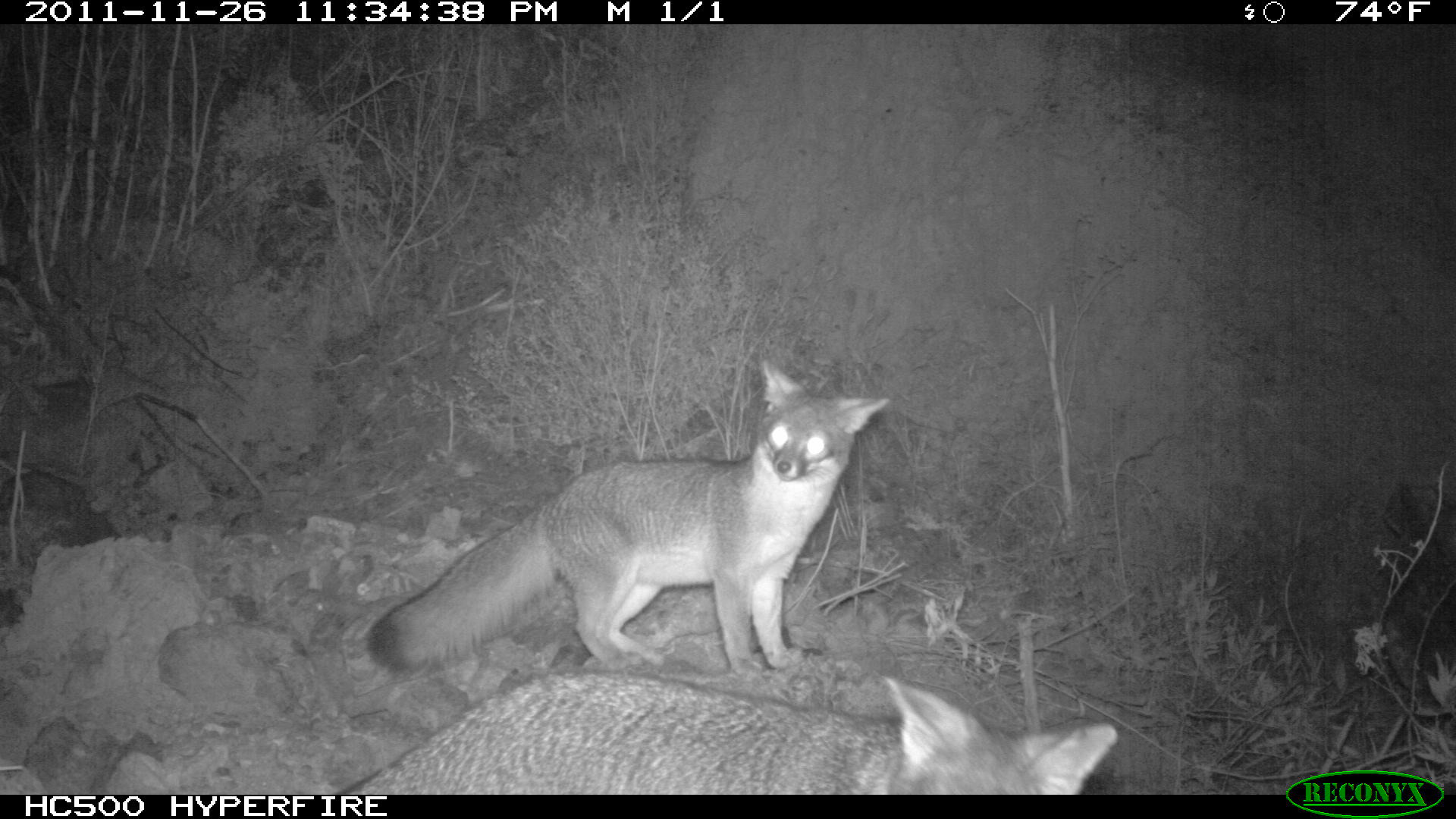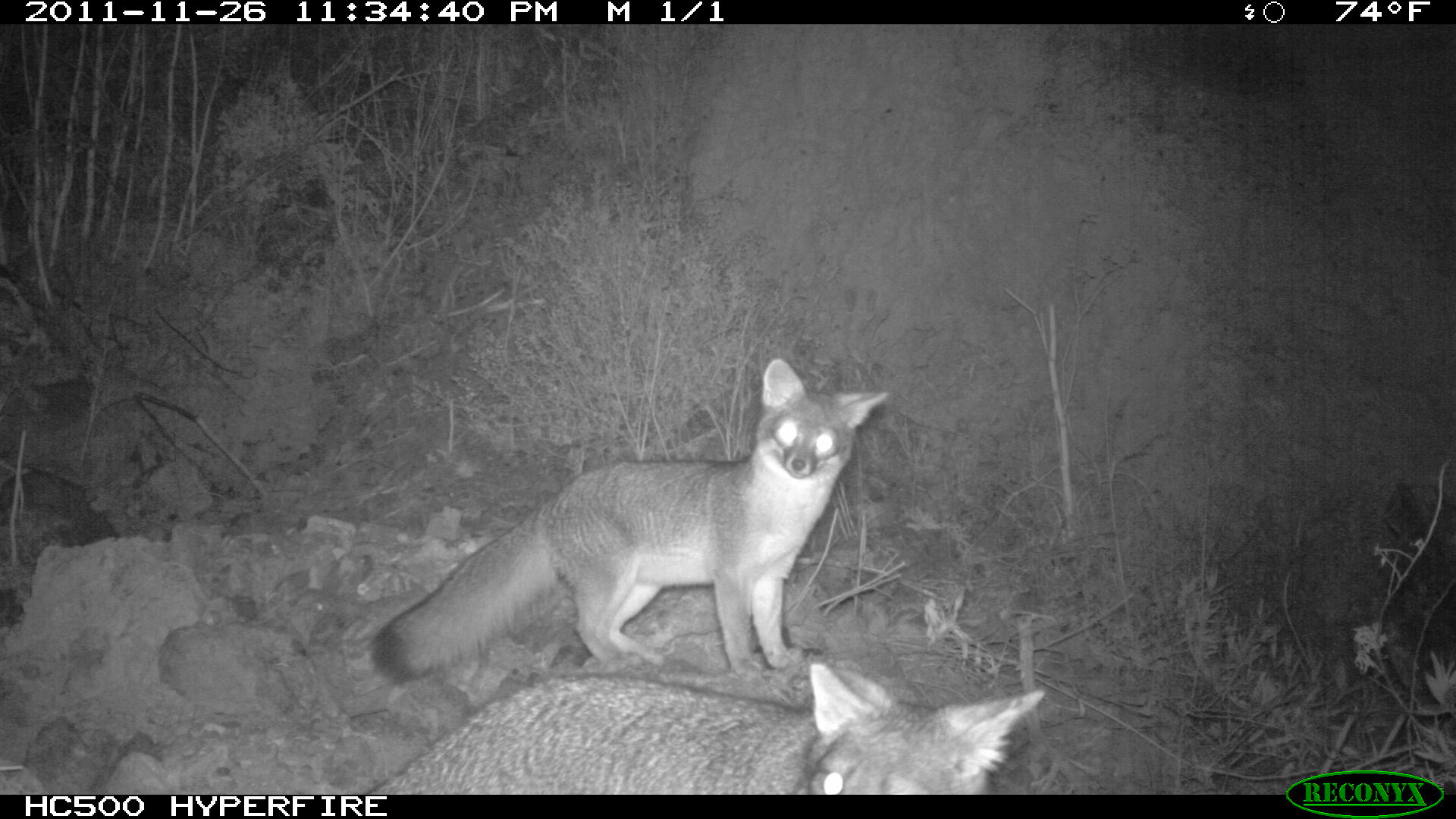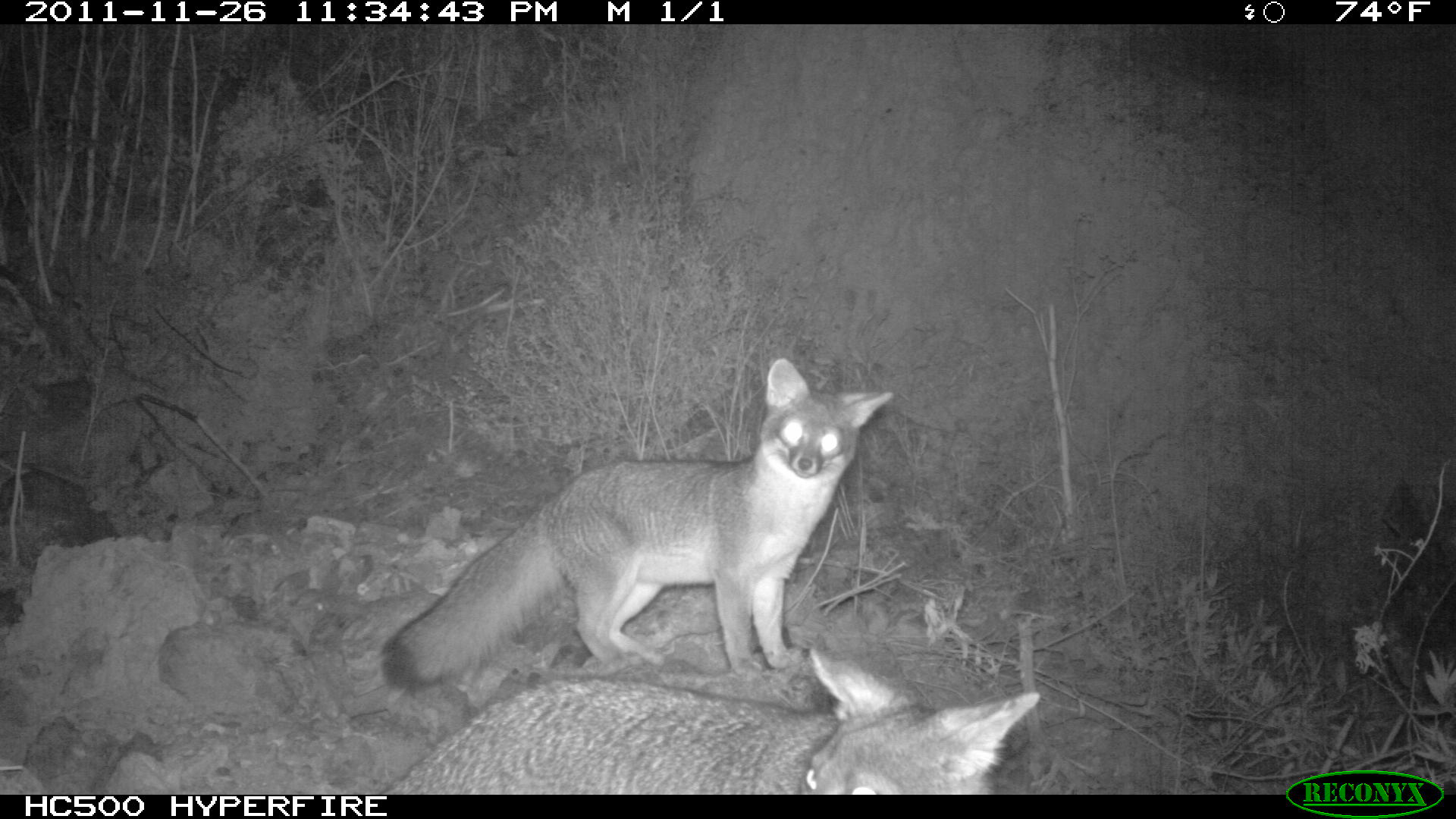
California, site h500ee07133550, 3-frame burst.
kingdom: Animalia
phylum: Chordata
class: Mammalia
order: Carnivora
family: Canidae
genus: Urocyon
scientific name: Urocyon littoralis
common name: island fox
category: fox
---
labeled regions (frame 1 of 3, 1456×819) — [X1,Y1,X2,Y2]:
fox: [365,356,890,679]; [334,679,1119,795]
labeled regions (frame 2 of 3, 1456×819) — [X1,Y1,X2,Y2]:
fox: [368,358,887,674]; [368,662,1046,795]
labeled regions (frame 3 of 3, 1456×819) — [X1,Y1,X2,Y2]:
fox: [381,358,893,691]; [381,647,1039,795]